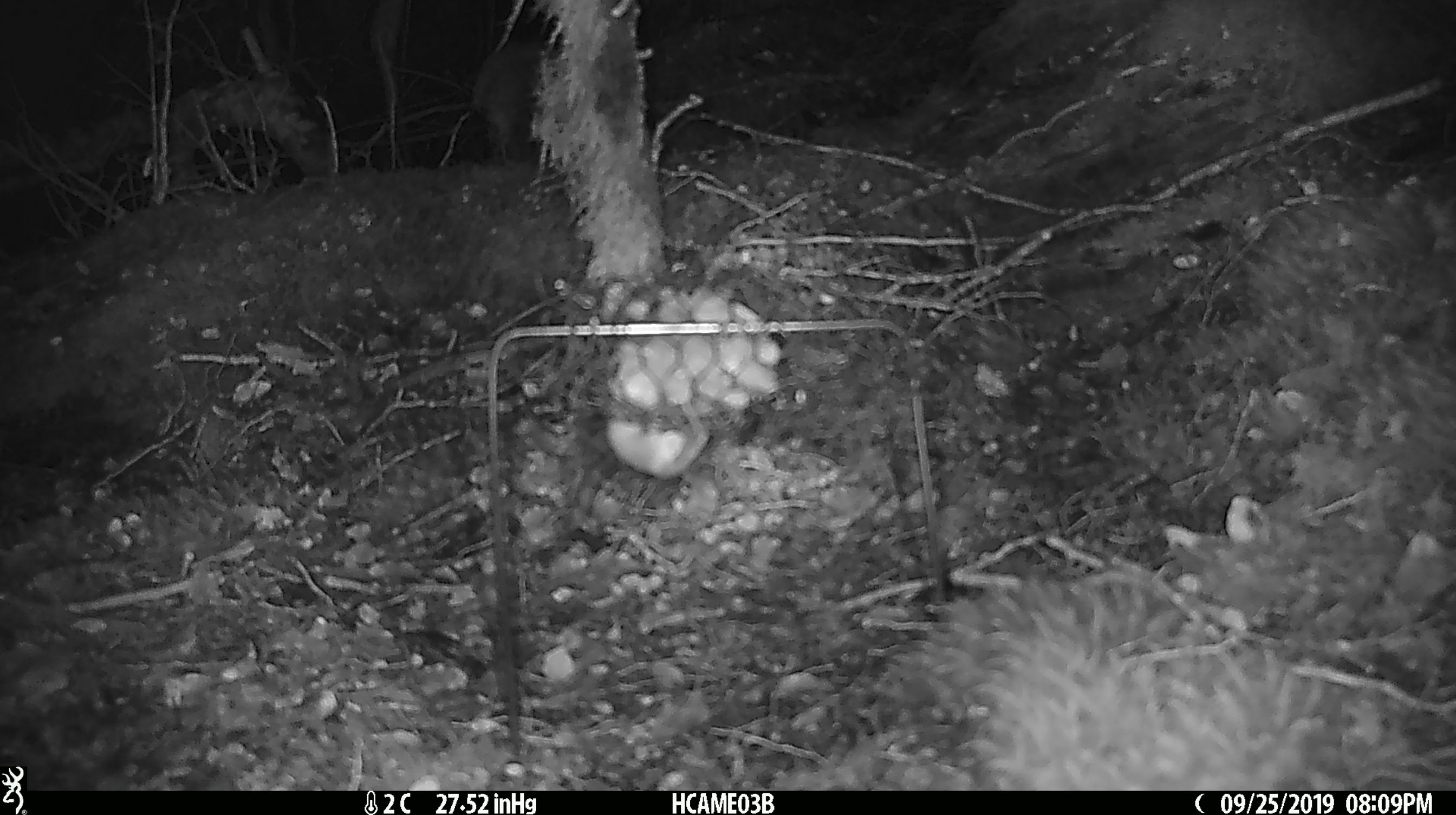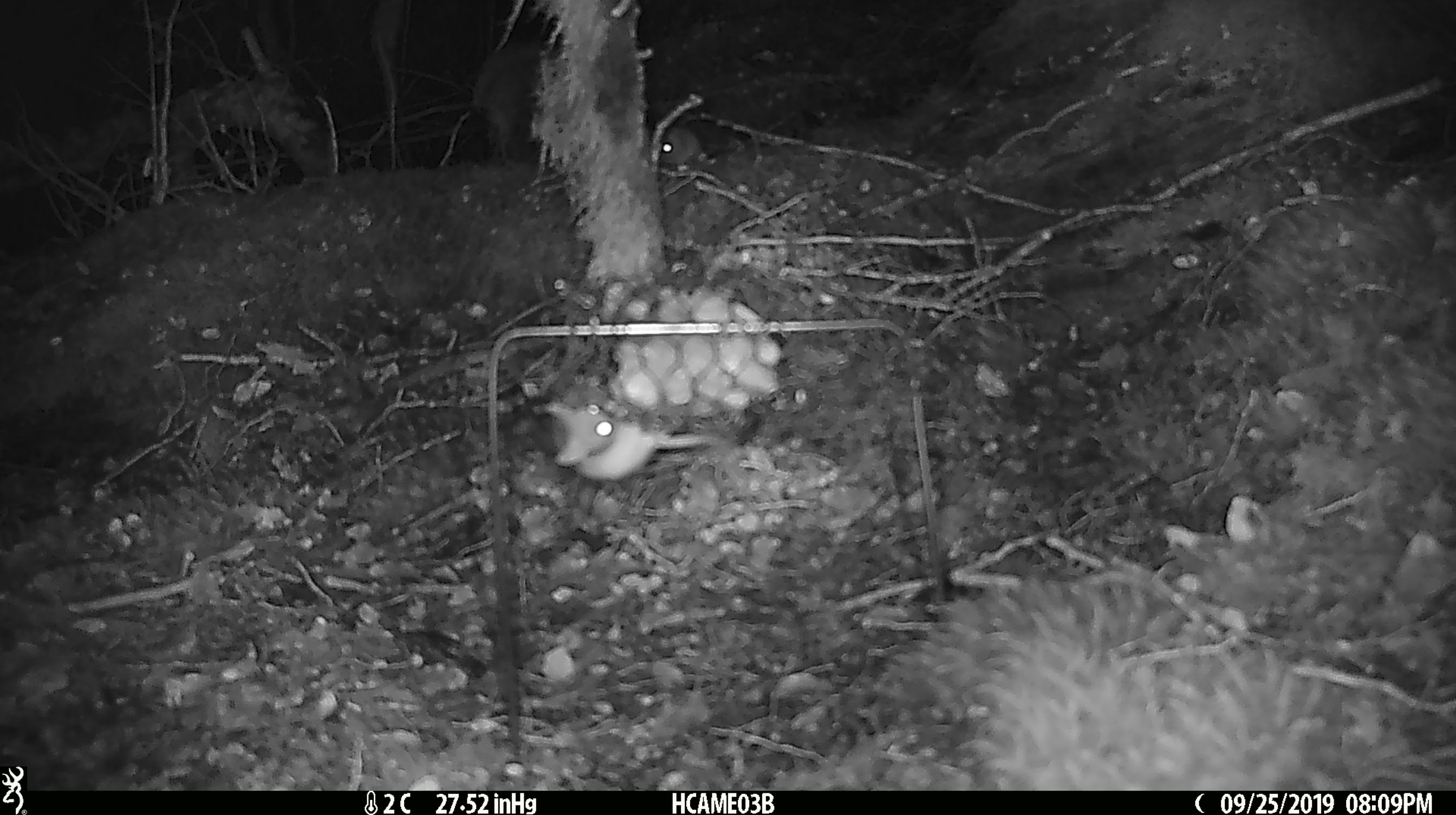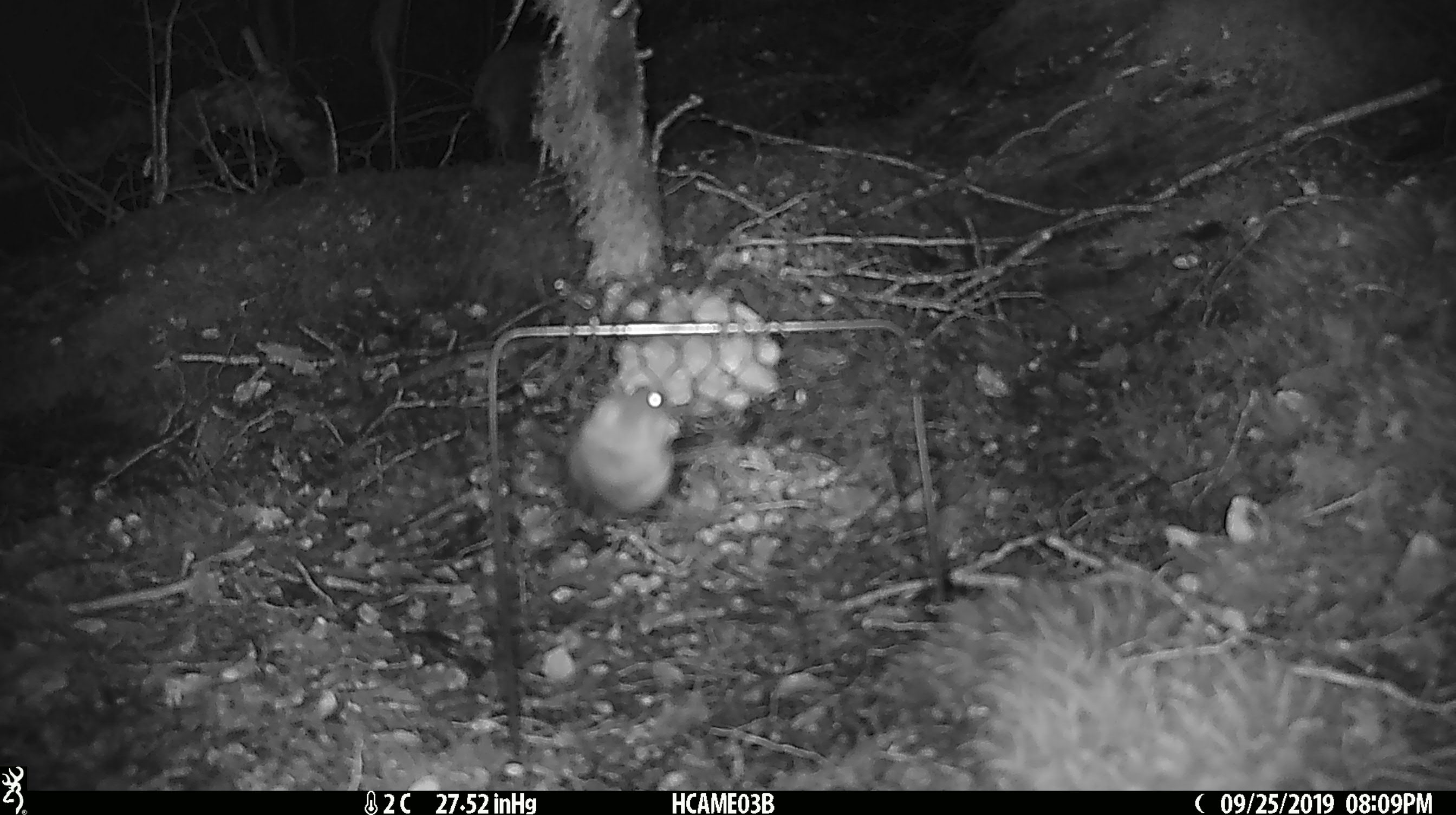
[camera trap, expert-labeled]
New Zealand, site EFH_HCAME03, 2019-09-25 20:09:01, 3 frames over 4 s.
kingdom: Animalia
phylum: Chordata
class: Mammalia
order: Rodentia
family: Muridae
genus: Mus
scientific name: Mus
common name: mouse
Mouse (Mus).